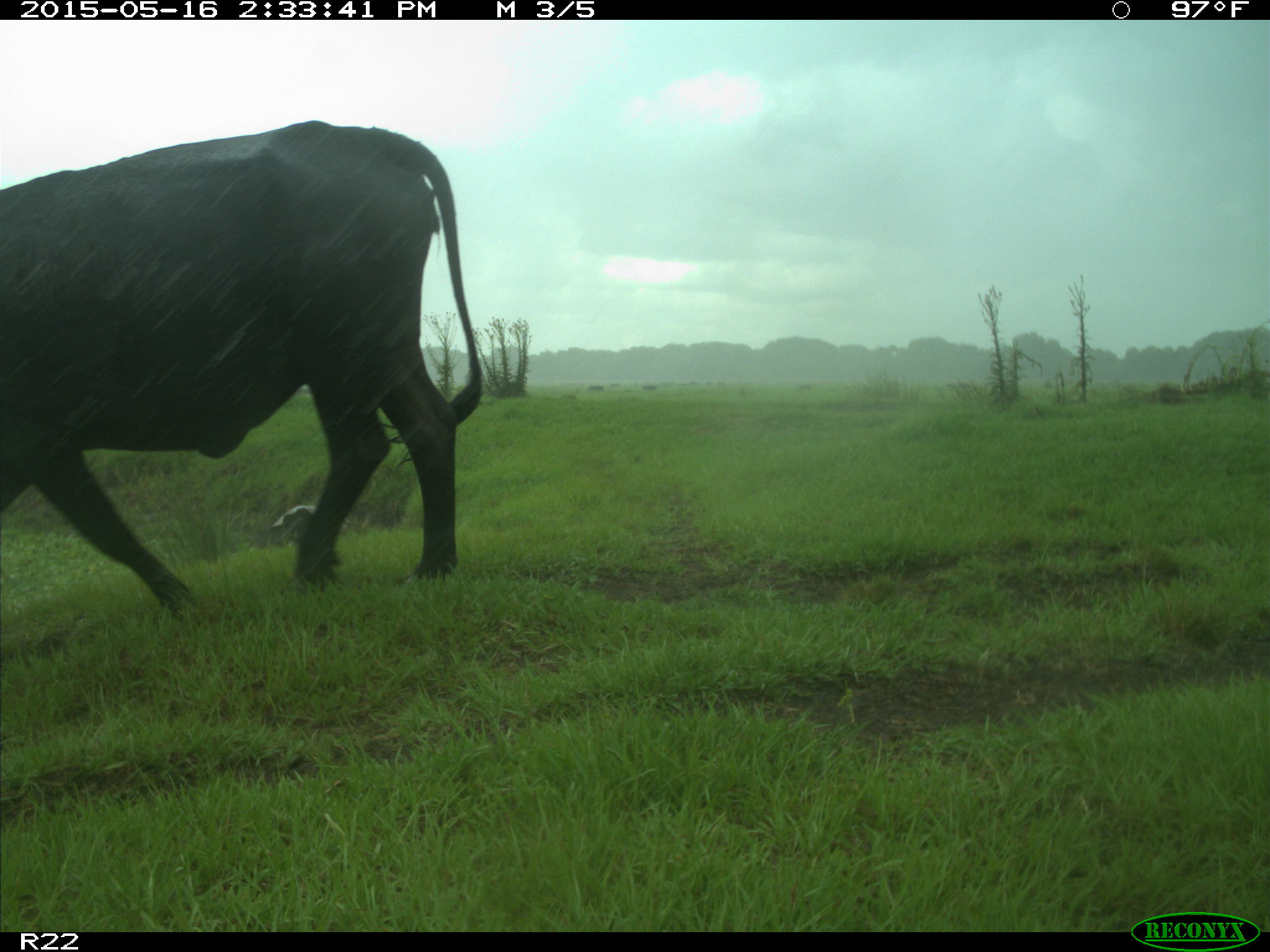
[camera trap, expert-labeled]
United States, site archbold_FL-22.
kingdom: Animalia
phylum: Chordata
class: Mammalia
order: Artiodactyla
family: Bovidae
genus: Bos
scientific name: Bos taurus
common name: domestic cow